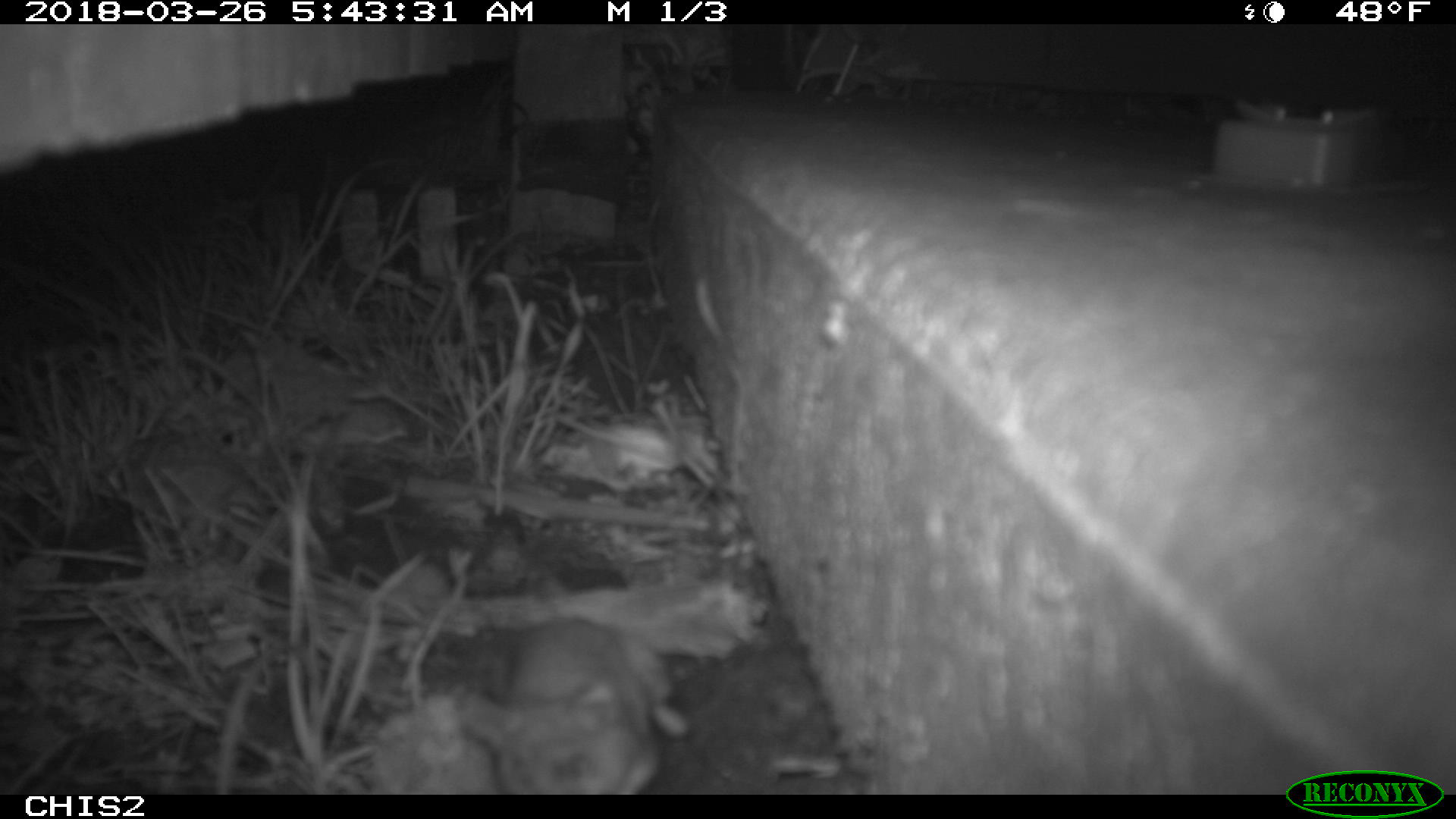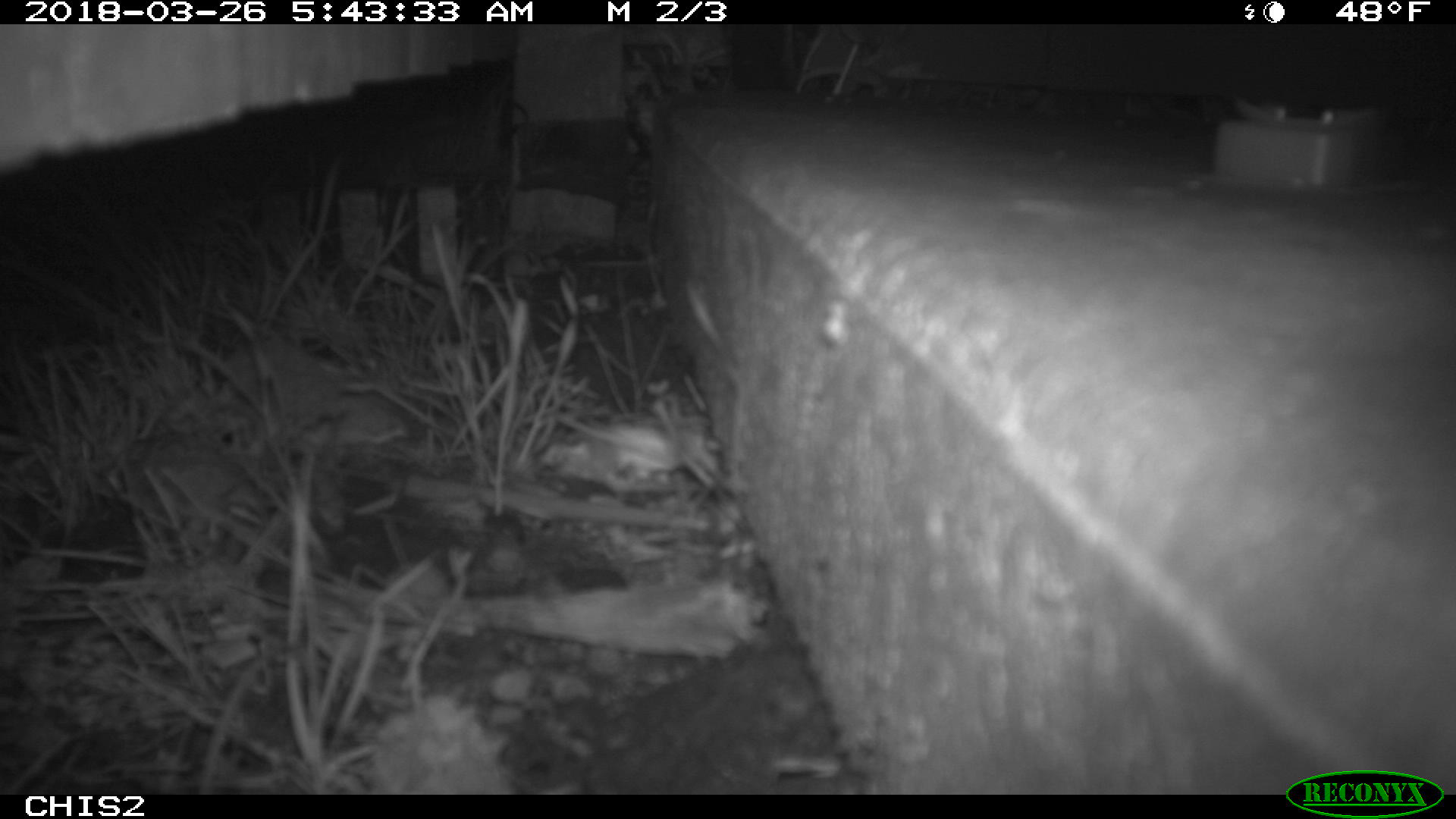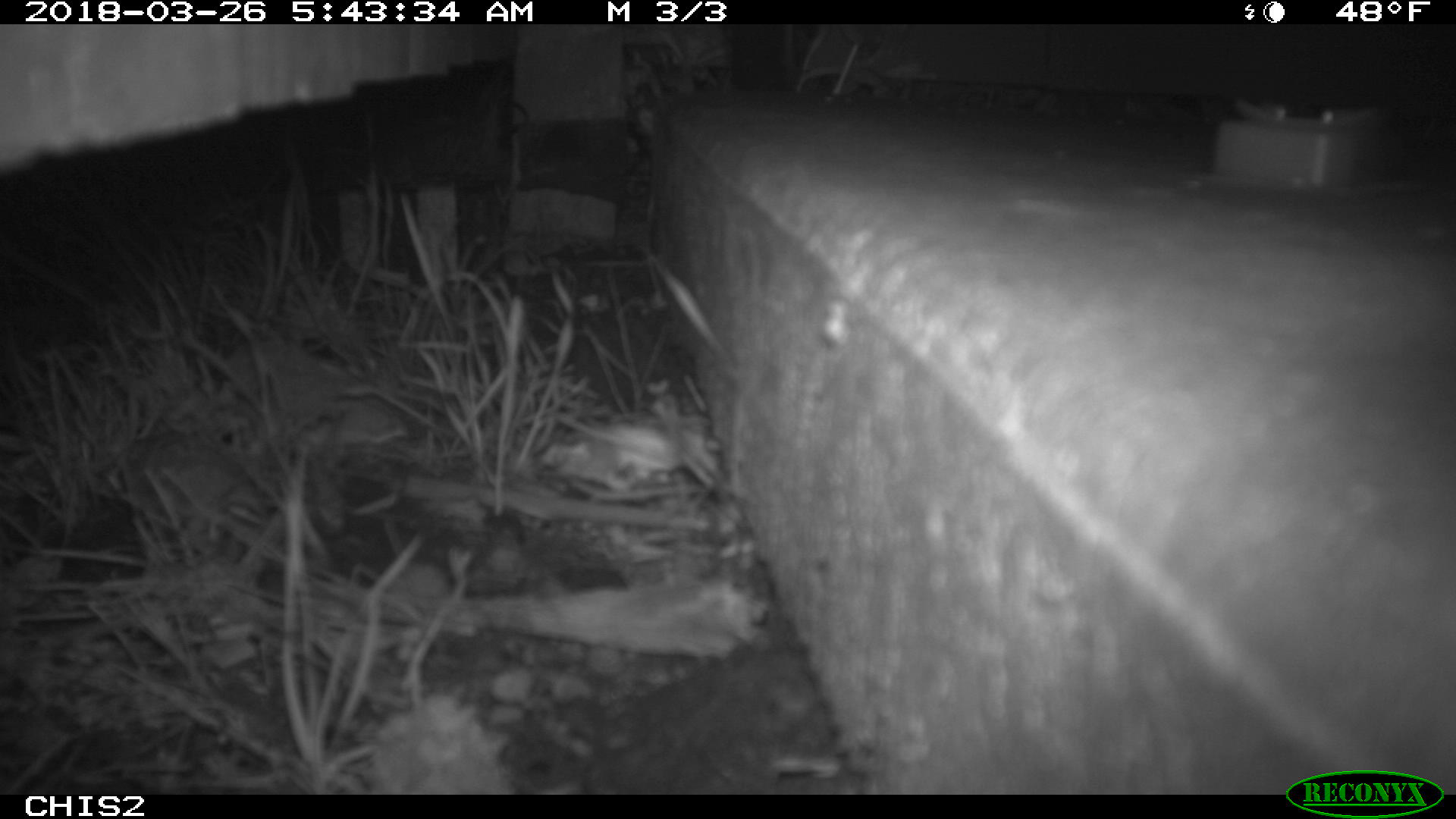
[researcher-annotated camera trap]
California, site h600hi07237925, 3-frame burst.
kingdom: Animalia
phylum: Chordata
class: Mammalia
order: Rodentia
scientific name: Rodentia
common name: rodent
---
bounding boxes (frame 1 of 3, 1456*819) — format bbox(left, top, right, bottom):
rodent: bbox(458, 617, 687, 794)